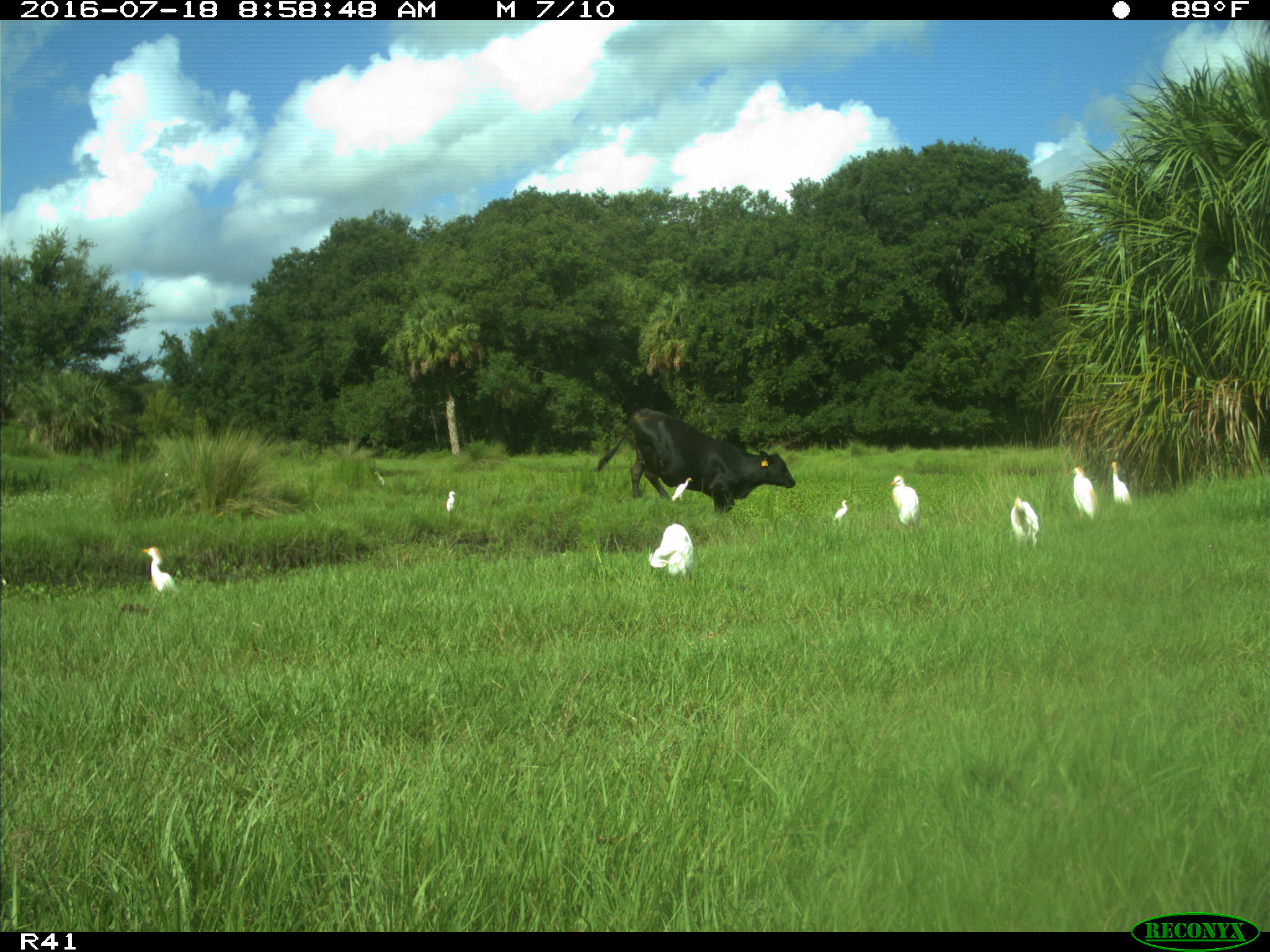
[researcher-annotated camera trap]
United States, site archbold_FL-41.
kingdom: Animalia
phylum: Chordata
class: Mammalia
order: Artiodactyla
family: Bovidae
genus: Bos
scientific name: Bos taurus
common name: domestic cow